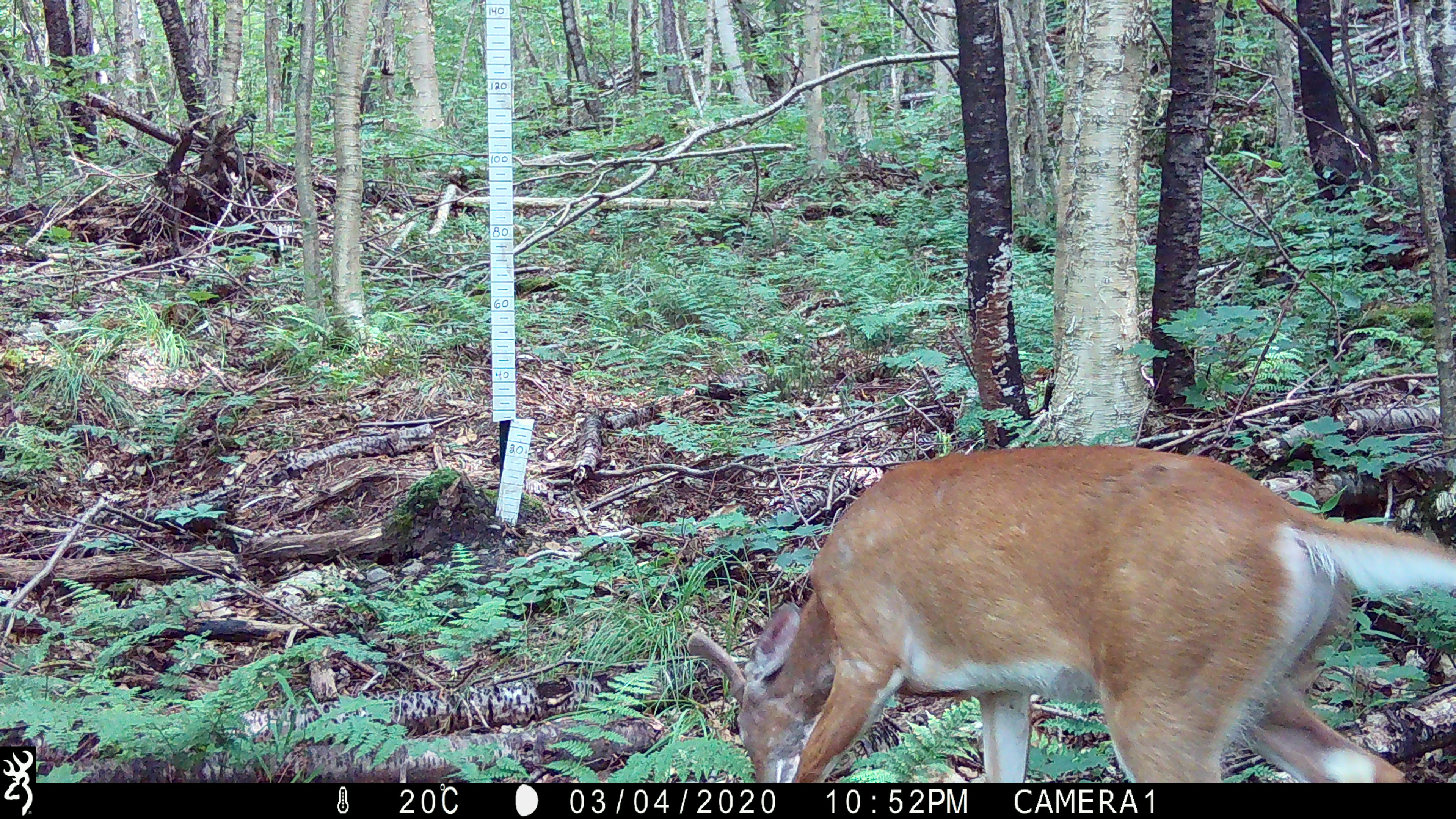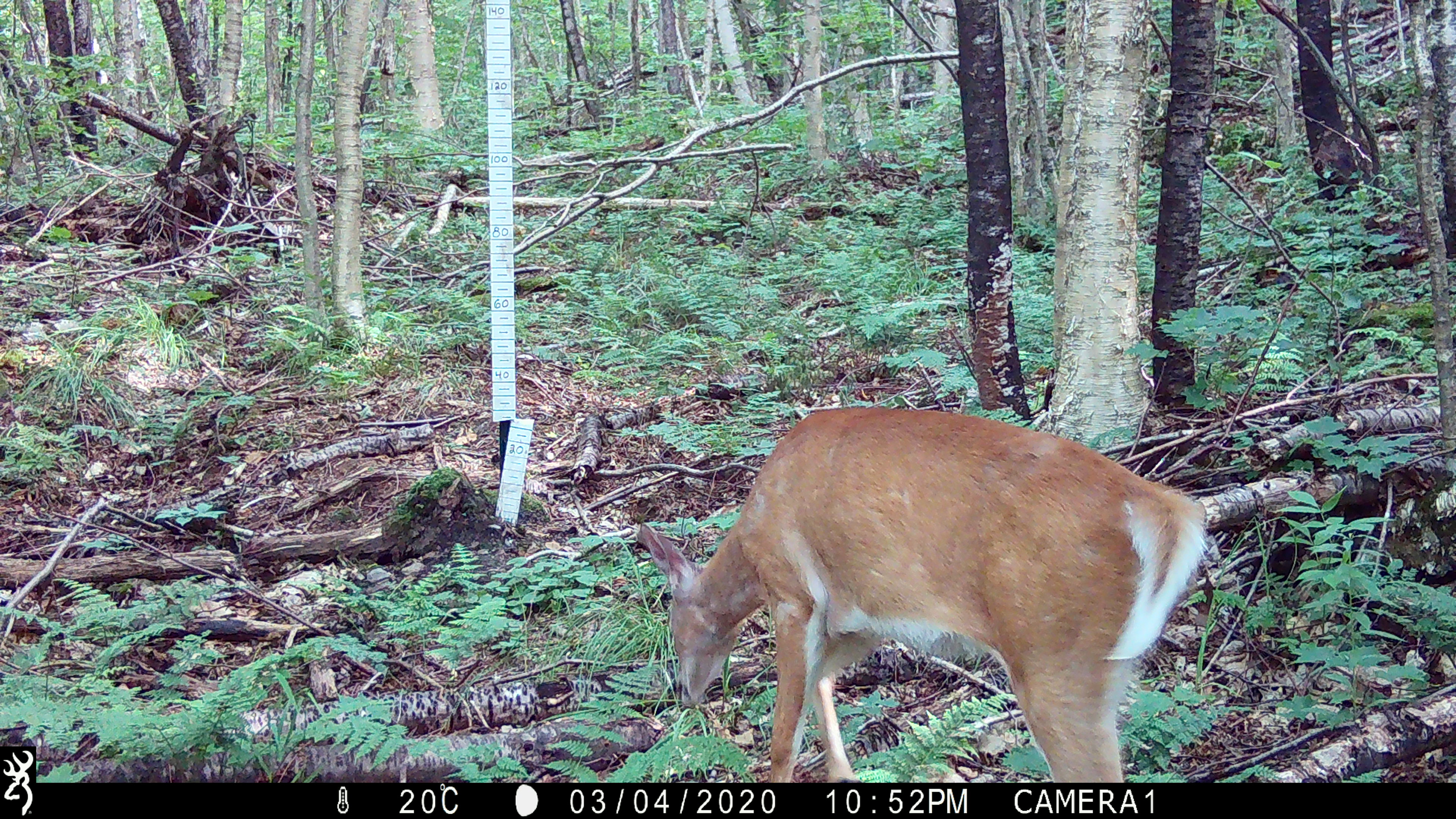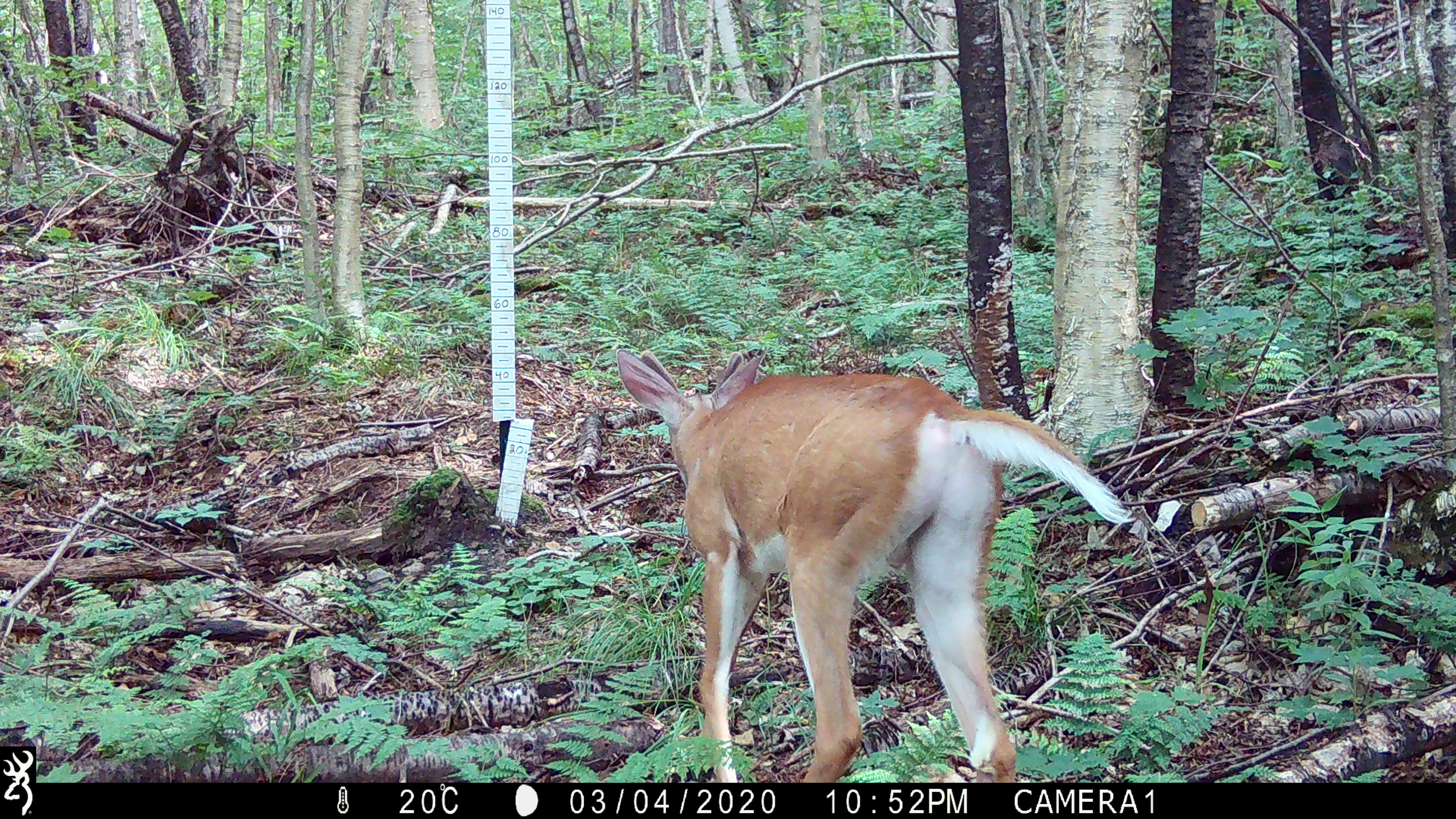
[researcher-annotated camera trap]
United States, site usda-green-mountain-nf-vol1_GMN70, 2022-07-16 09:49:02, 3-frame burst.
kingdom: Animalia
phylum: Chordata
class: Mammalia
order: Artiodactyla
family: Cervidae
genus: Odocoileus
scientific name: Odocoileus virginianus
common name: white-tailed deer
White-tailed deer (Odocoileus virginianus).